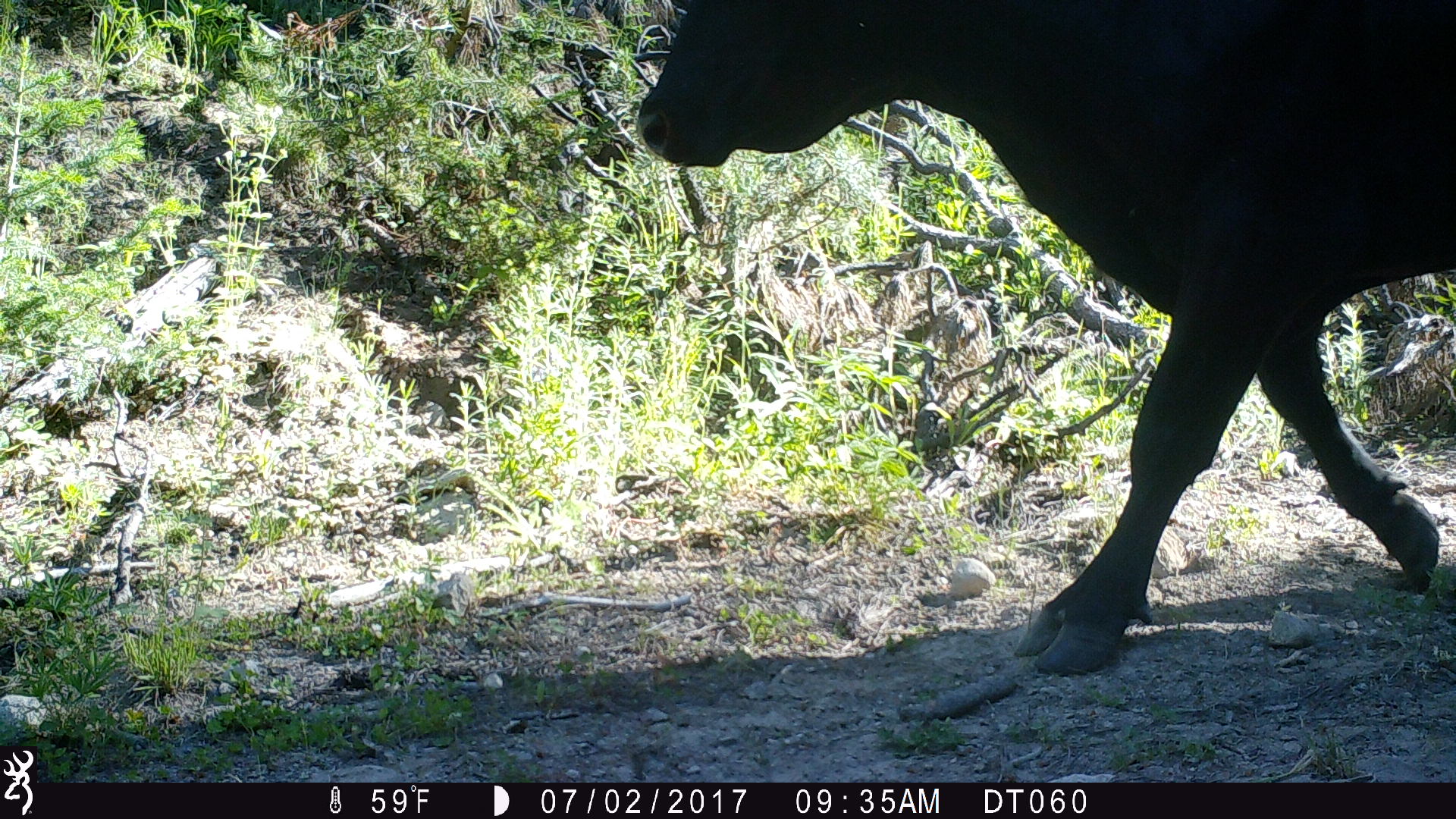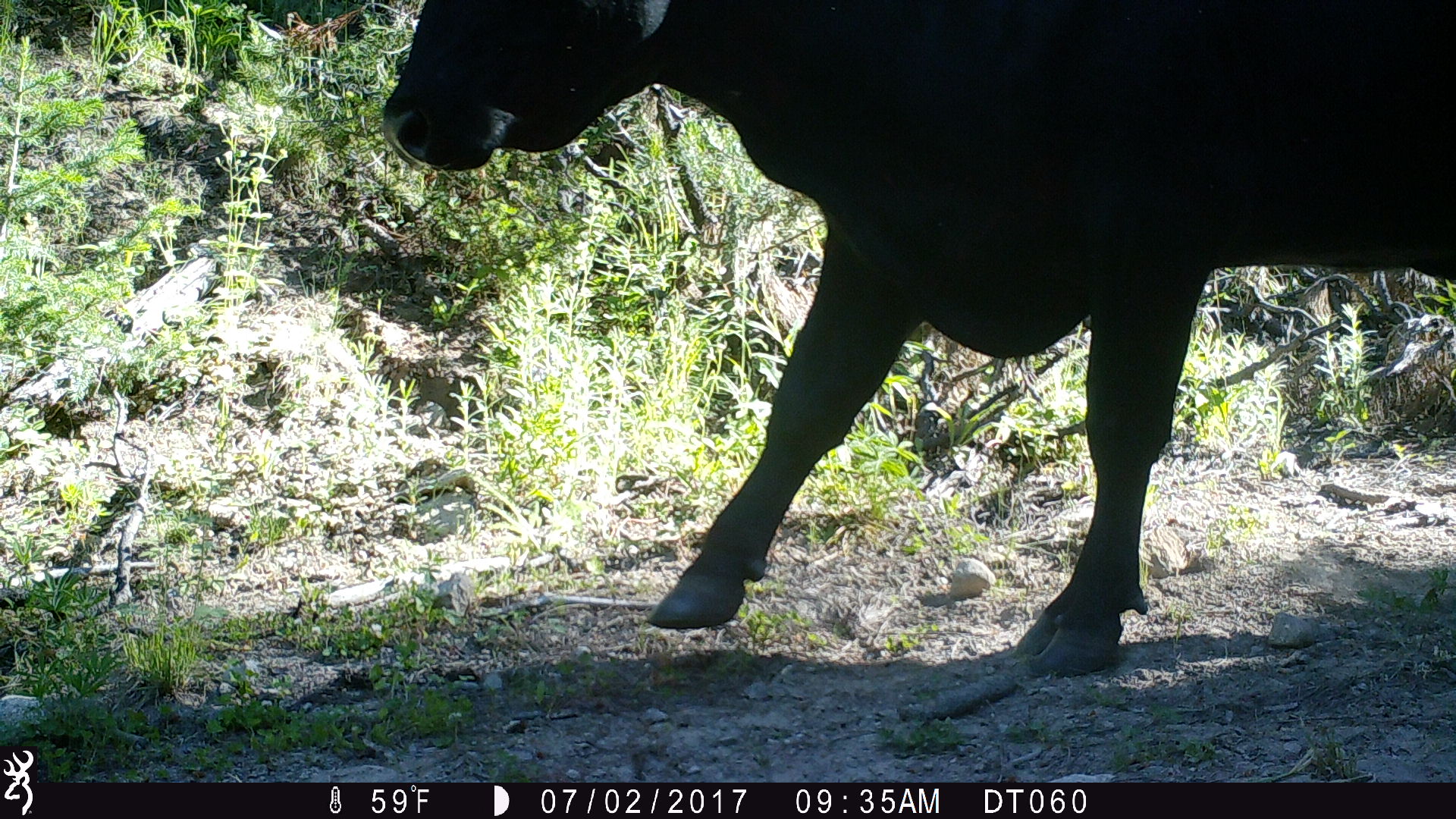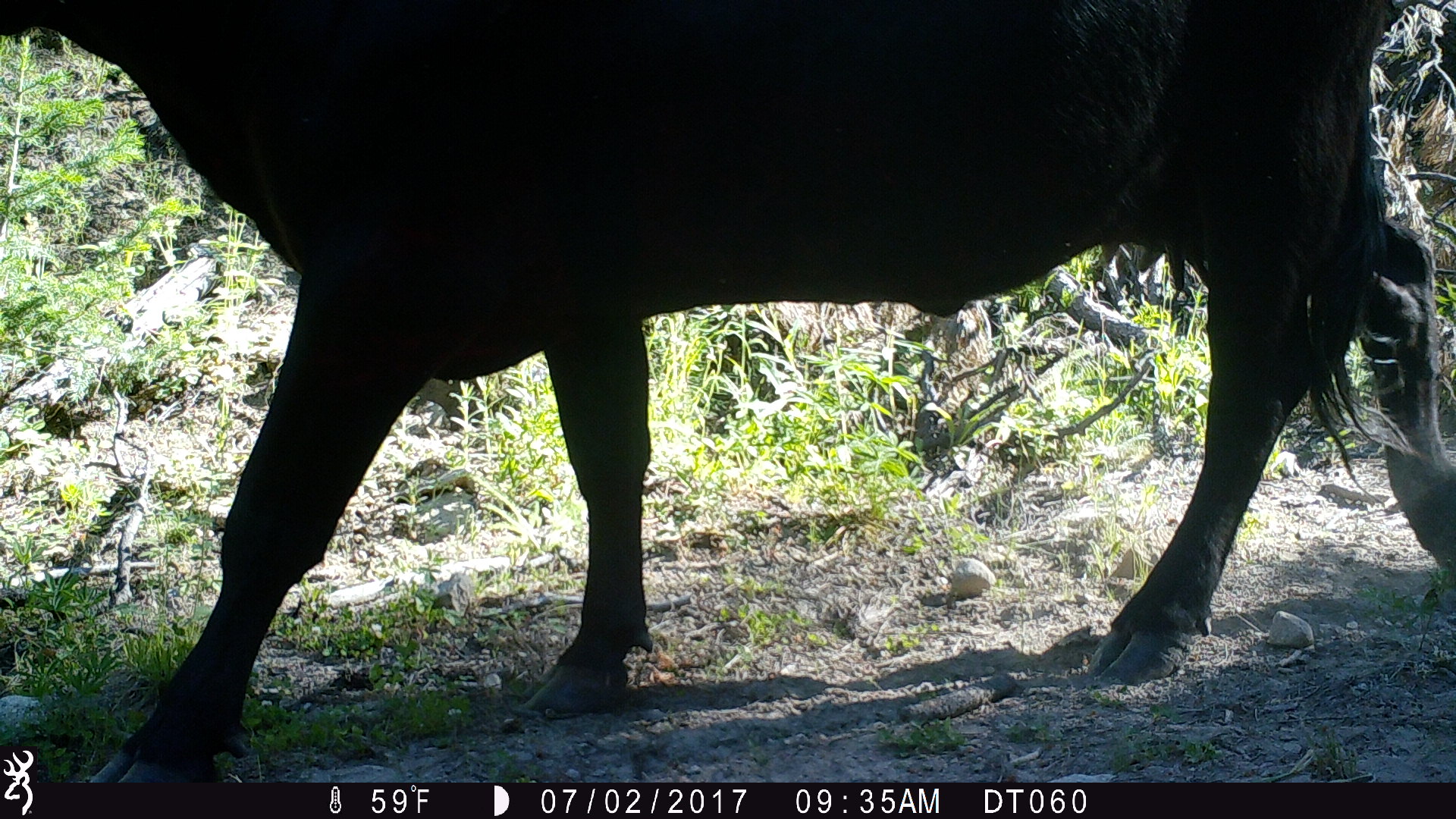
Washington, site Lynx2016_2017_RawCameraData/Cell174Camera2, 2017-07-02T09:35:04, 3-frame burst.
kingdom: Animalia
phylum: Chordata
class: Mammalia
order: Artiodactyla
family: Bovidae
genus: Bos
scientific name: Bos taurus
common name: domestic cattle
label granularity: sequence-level